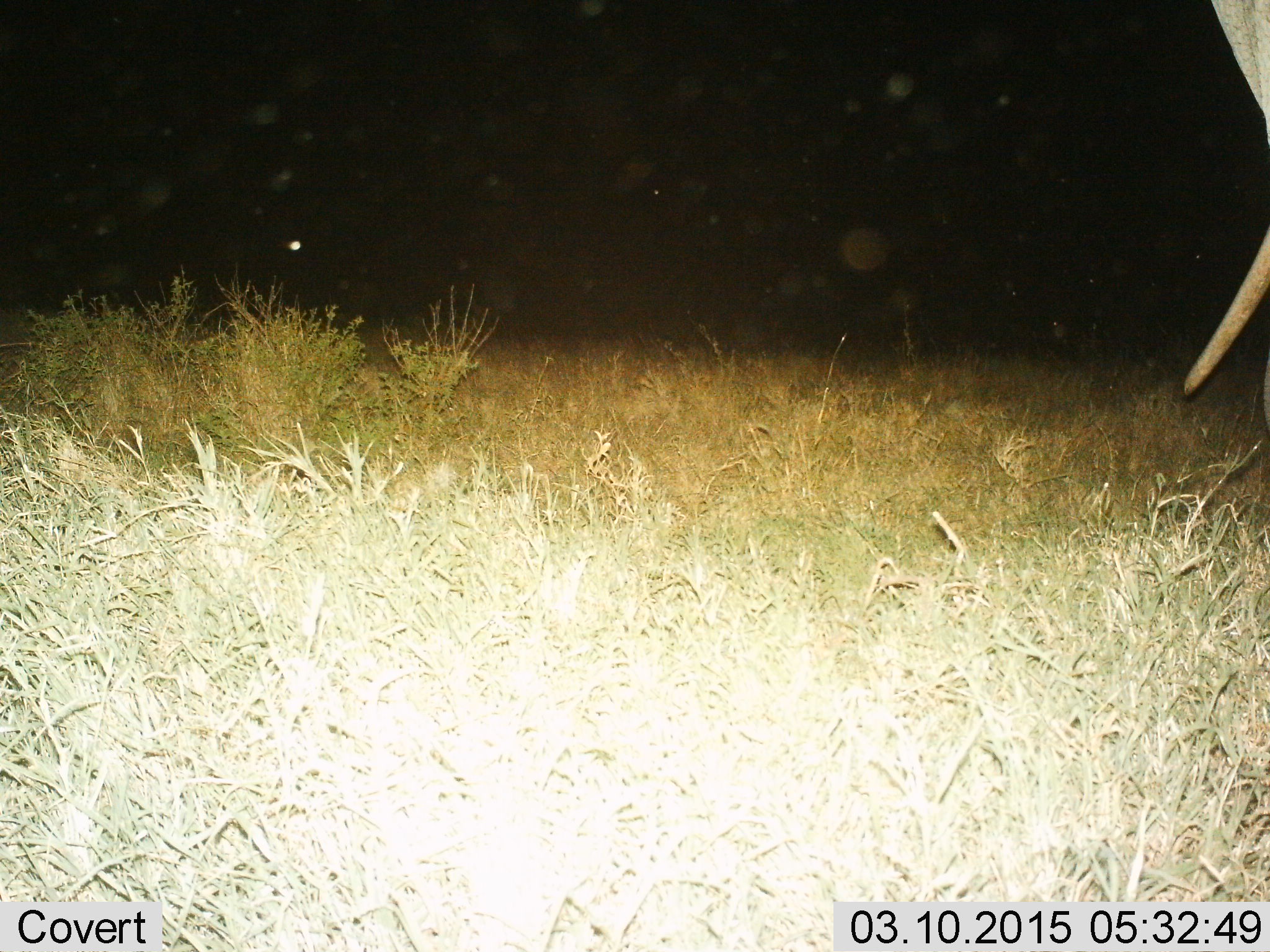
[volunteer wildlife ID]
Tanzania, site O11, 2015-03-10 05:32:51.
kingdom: Animalia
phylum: Chordata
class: Mammalia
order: Proboscidea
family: Elephantidae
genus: Loxodonta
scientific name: Loxodonta africana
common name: african bush elephant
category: elephant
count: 1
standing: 78%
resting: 0%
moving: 22%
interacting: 0%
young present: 0%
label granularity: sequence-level